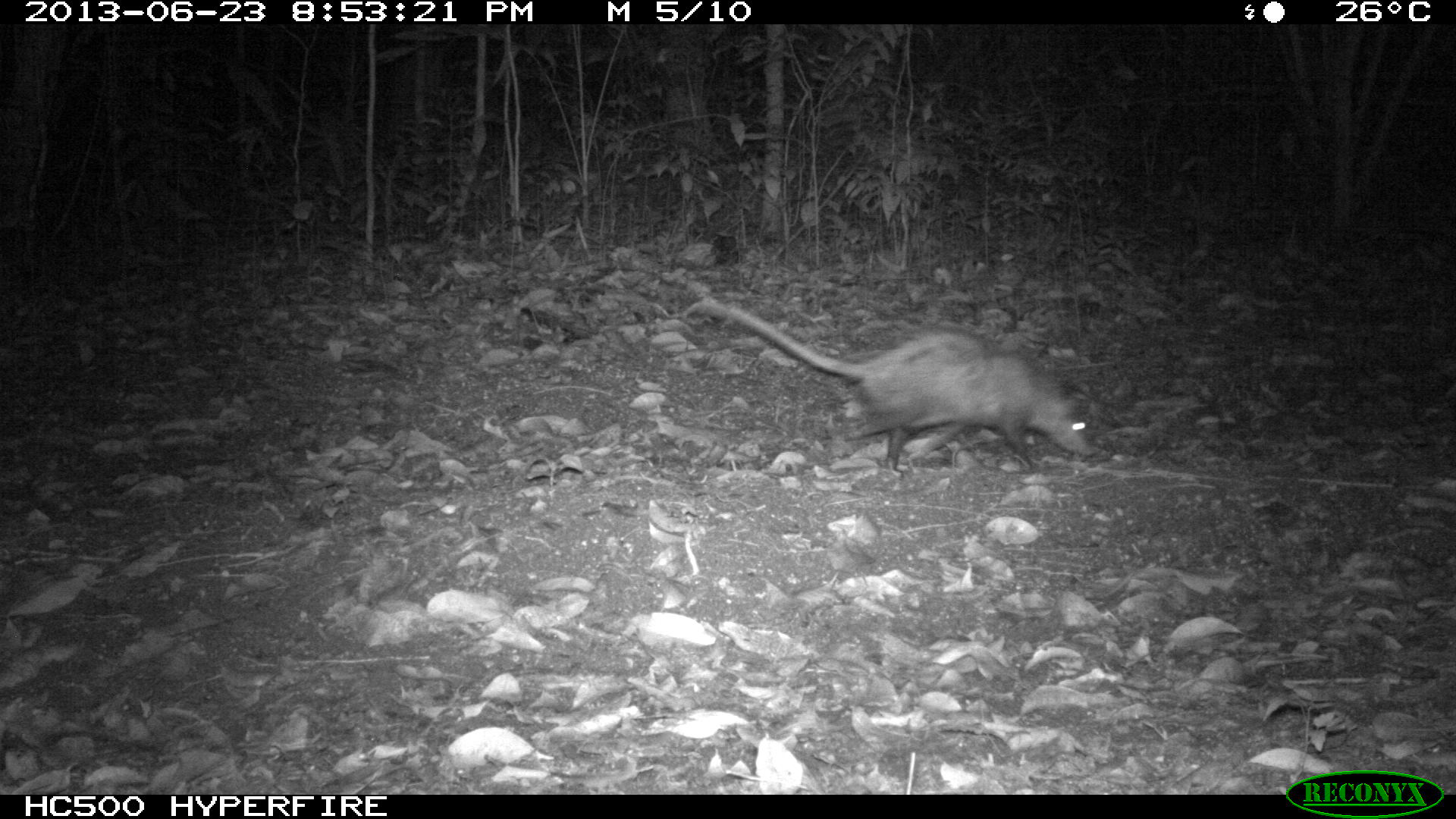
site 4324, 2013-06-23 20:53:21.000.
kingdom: Animalia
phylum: Chordata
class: Mammalia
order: Didelphimorphia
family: Didelphidae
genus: Didelphis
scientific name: Didelphis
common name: american opossums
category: didelphis sp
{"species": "didelphis sp (american opossums) (Didelphis)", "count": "1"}